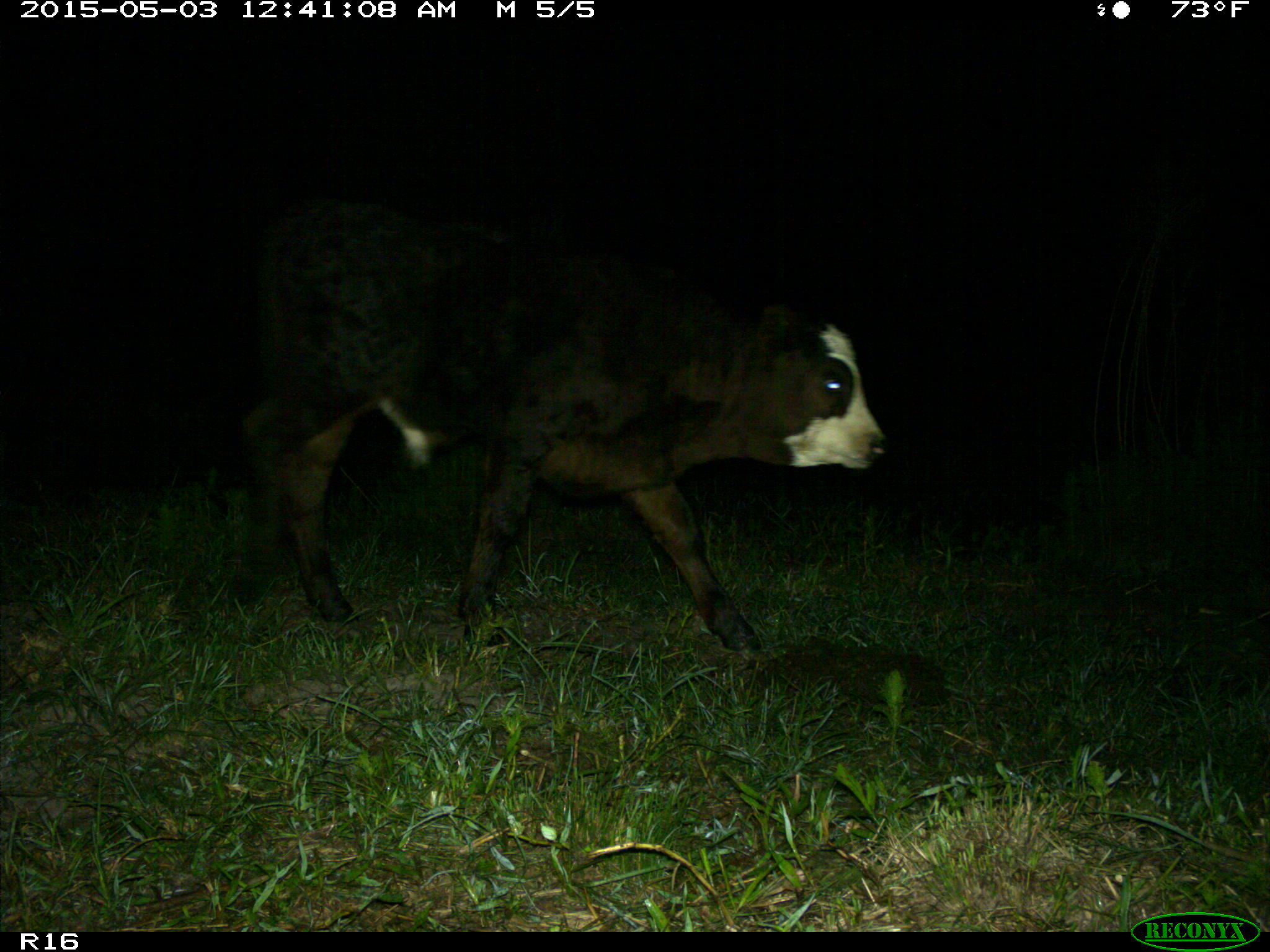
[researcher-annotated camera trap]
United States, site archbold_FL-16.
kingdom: Animalia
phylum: Chordata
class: Mammalia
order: Artiodactyla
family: Bovidae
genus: Bos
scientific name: Bos taurus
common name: domestic cow